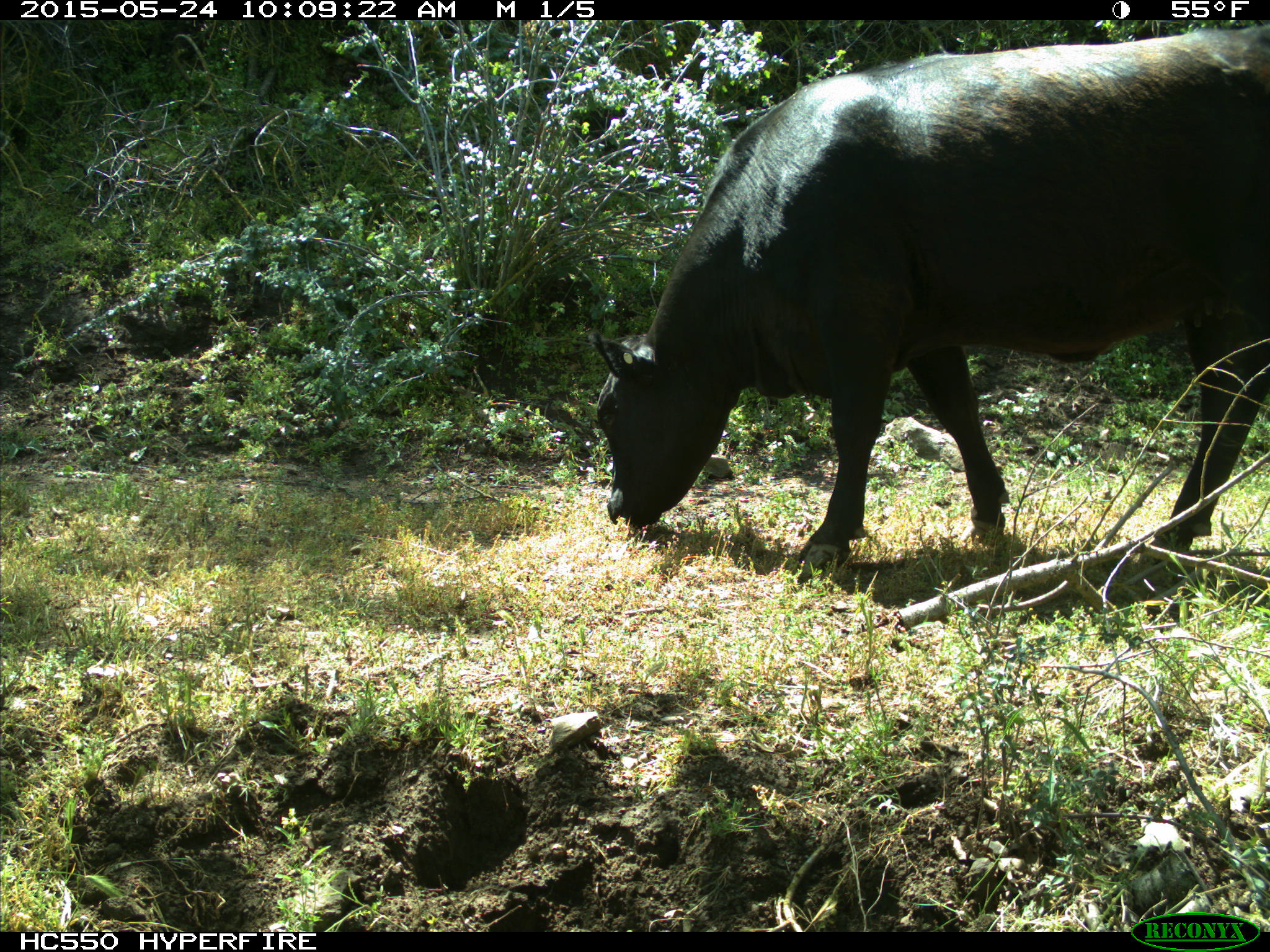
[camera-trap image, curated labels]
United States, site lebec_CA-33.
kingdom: Animalia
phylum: Chordata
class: Mammalia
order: Artiodactyla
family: Bovidae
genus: Bos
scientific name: Bos taurus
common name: domestic cow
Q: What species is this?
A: Bos taurus (domestic cow).